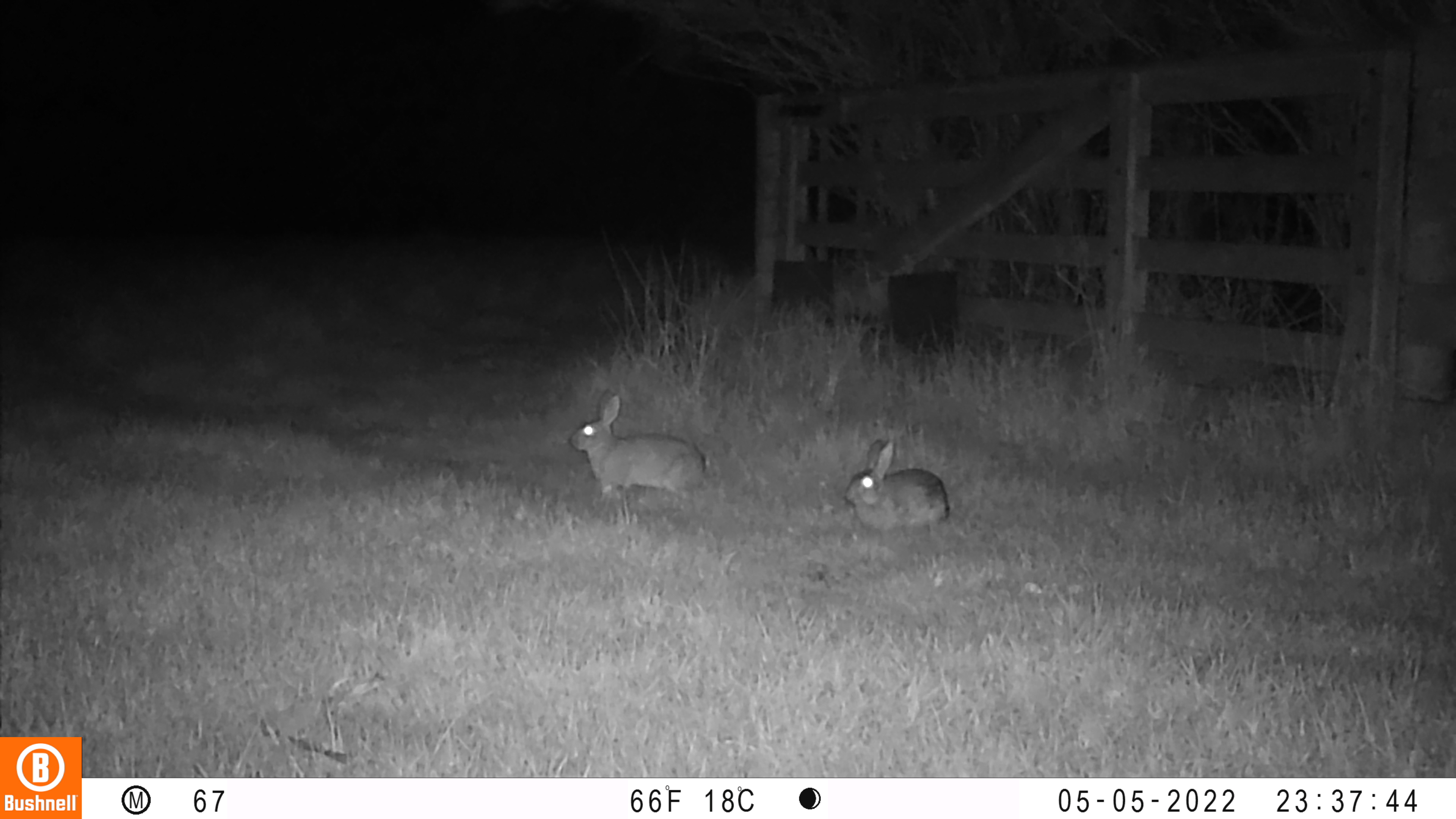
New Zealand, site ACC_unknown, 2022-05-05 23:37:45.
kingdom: Animalia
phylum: Chordata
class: Mammalia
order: Lagomorpha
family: Leporidae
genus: Oryctolagus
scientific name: Oryctolagus cuniculus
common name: european rabbit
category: rabbit